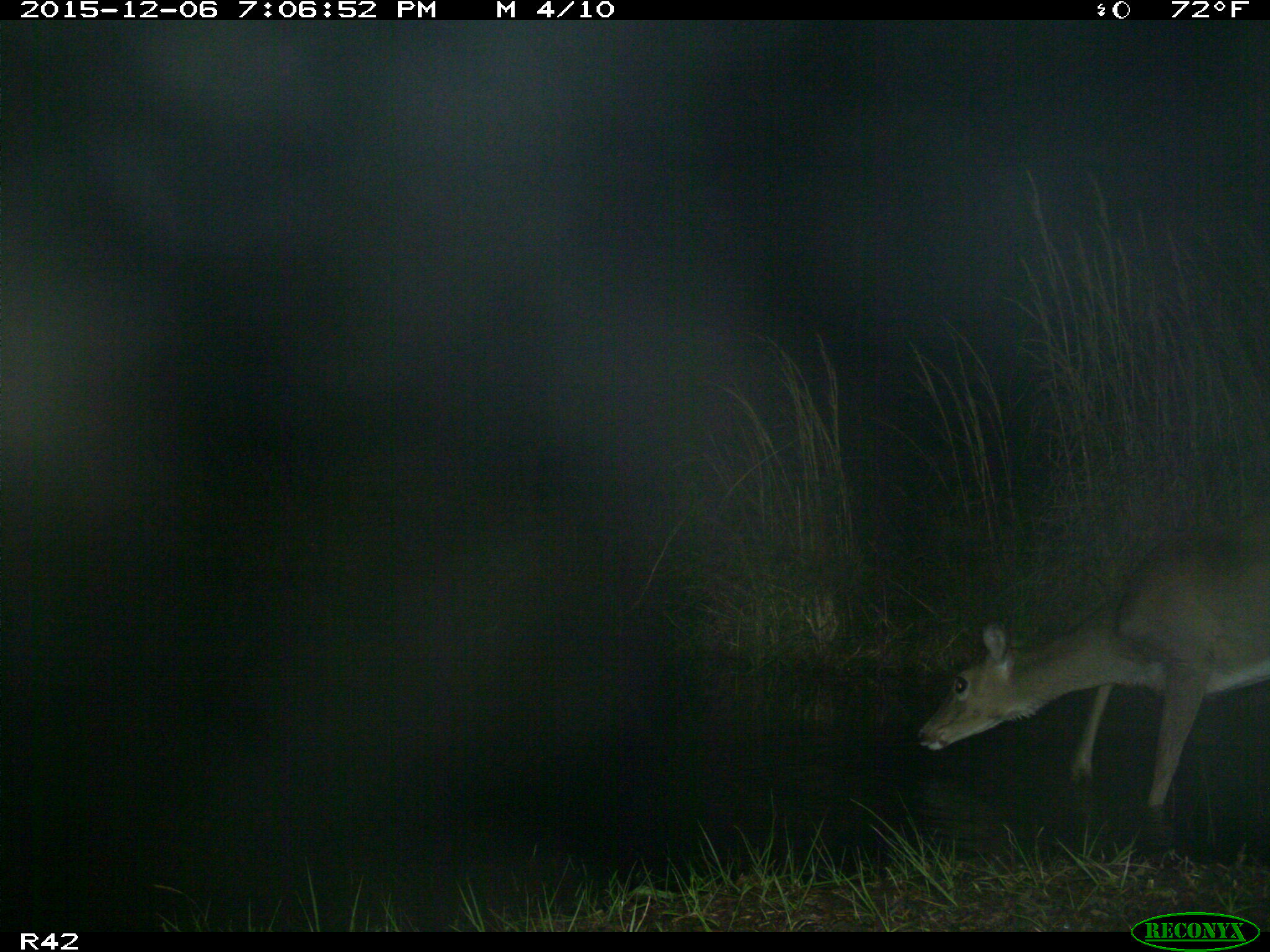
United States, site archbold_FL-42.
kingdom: Animalia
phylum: Chordata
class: Mammalia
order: Artiodactyla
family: Cervidae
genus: Odocoileus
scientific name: Odocoileus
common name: deer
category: unidentified deer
Unidentified deer (deer) (Odocoileus).